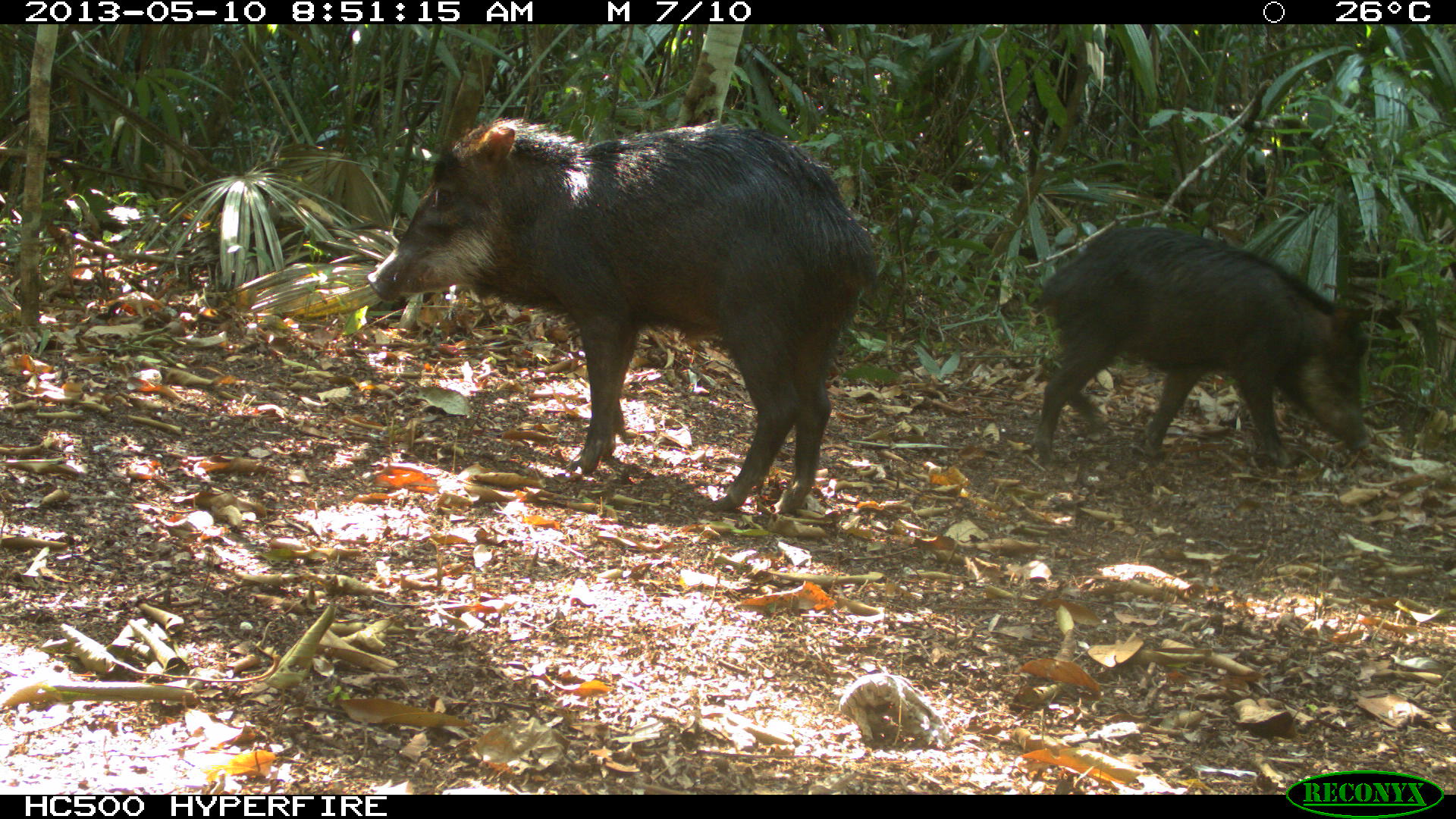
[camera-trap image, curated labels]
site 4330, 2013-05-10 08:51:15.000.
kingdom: Animalia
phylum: Chordata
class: Mammalia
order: Artiodactyla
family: Tayassuidae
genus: Tayassu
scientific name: Tayassu pecari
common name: white-lipped peccary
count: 2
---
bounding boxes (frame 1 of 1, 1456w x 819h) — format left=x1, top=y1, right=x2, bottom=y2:
tayassu pecari: left=364, top=113, right=881, bottom=513; left=1032, top=222, right=1375, bottom=465